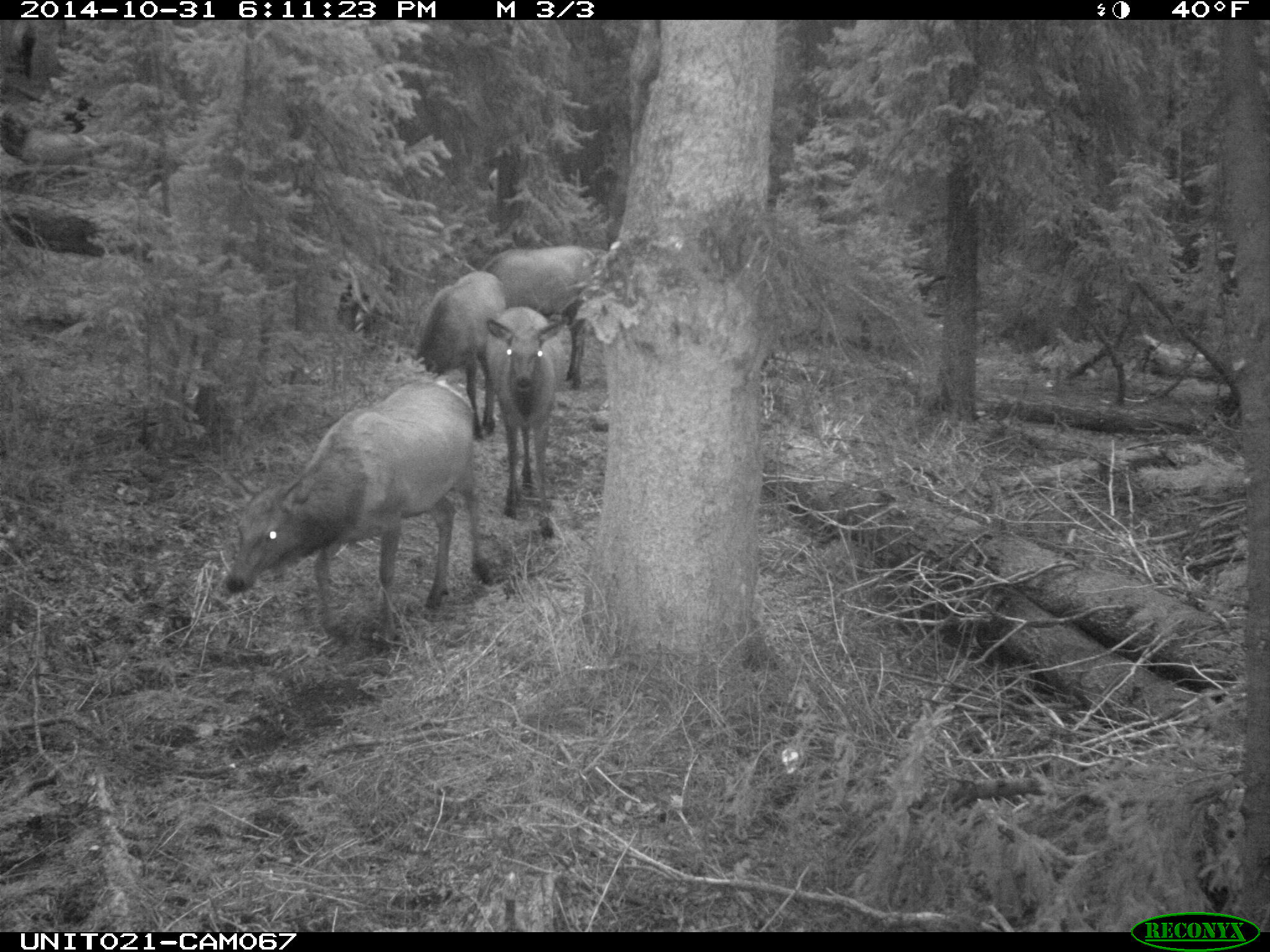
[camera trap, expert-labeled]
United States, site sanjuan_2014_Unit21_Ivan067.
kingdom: Animalia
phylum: Chordata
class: Mammalia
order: Artiodactyla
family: Cervidae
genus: Cervus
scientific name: Cervus elaphus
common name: red deer